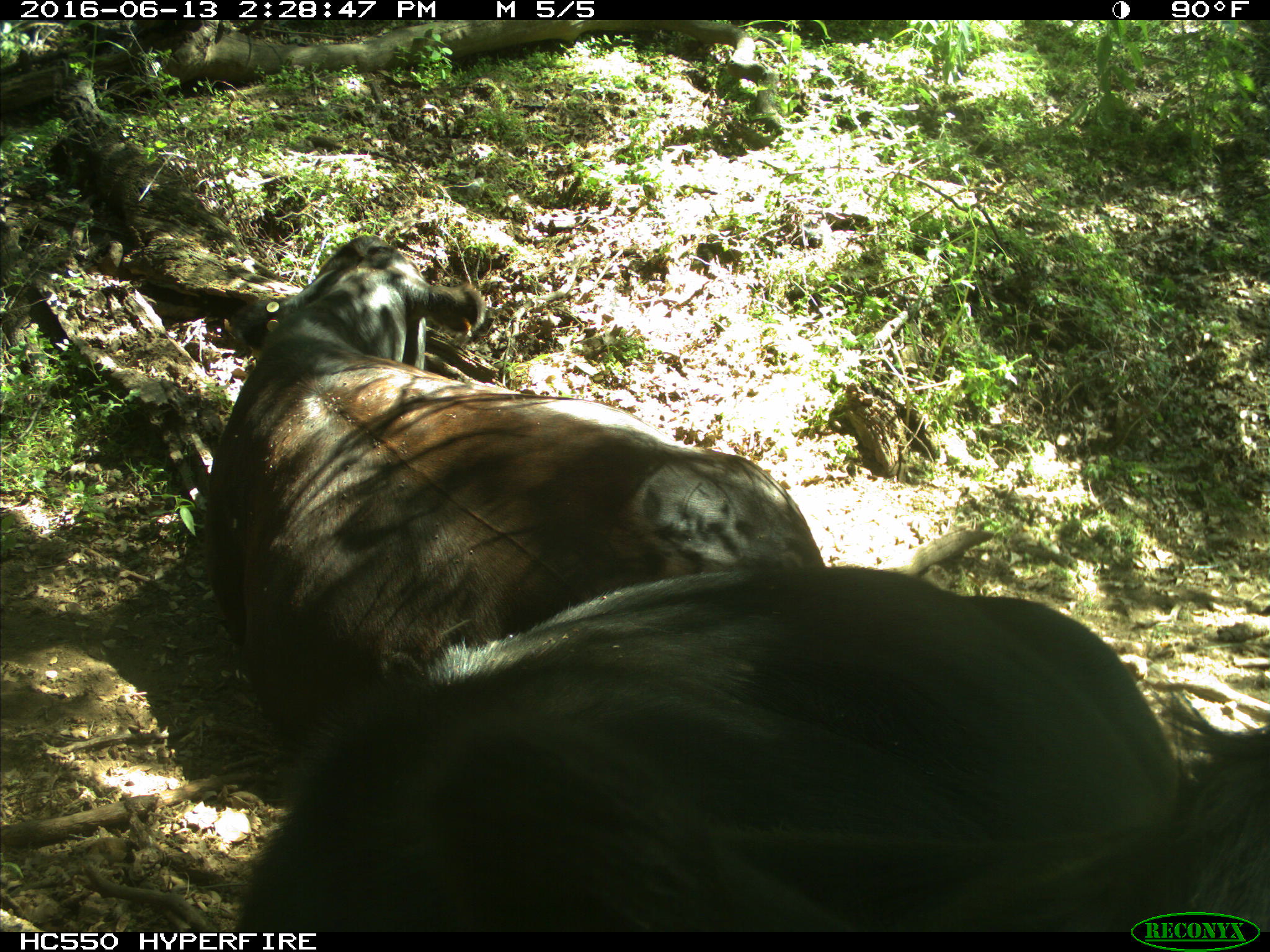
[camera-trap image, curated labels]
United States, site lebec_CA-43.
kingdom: Animalia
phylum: Chordata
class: Mammalia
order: Artiodactyla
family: Bovidae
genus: Bos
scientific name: Bos taurus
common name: domestic cow